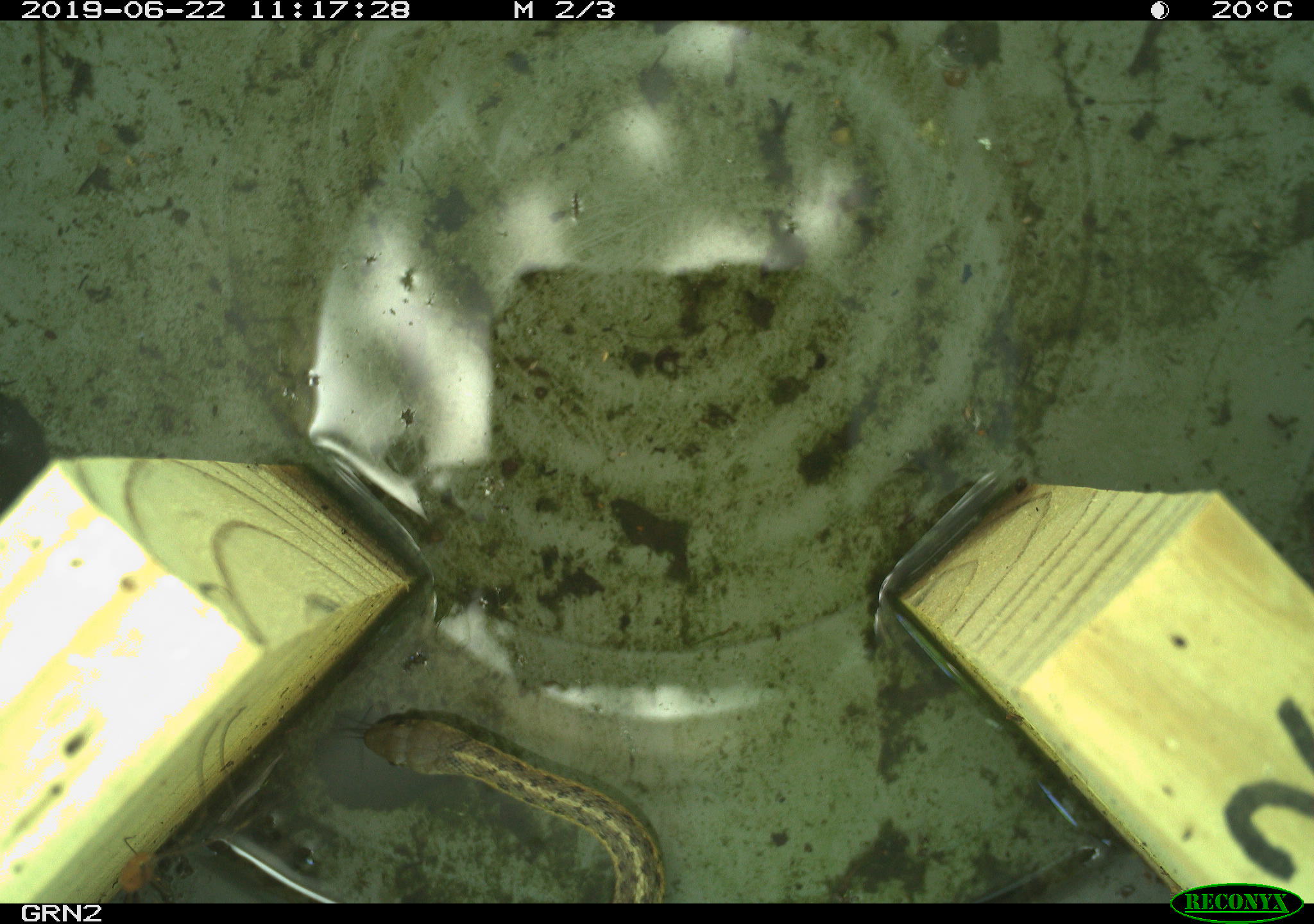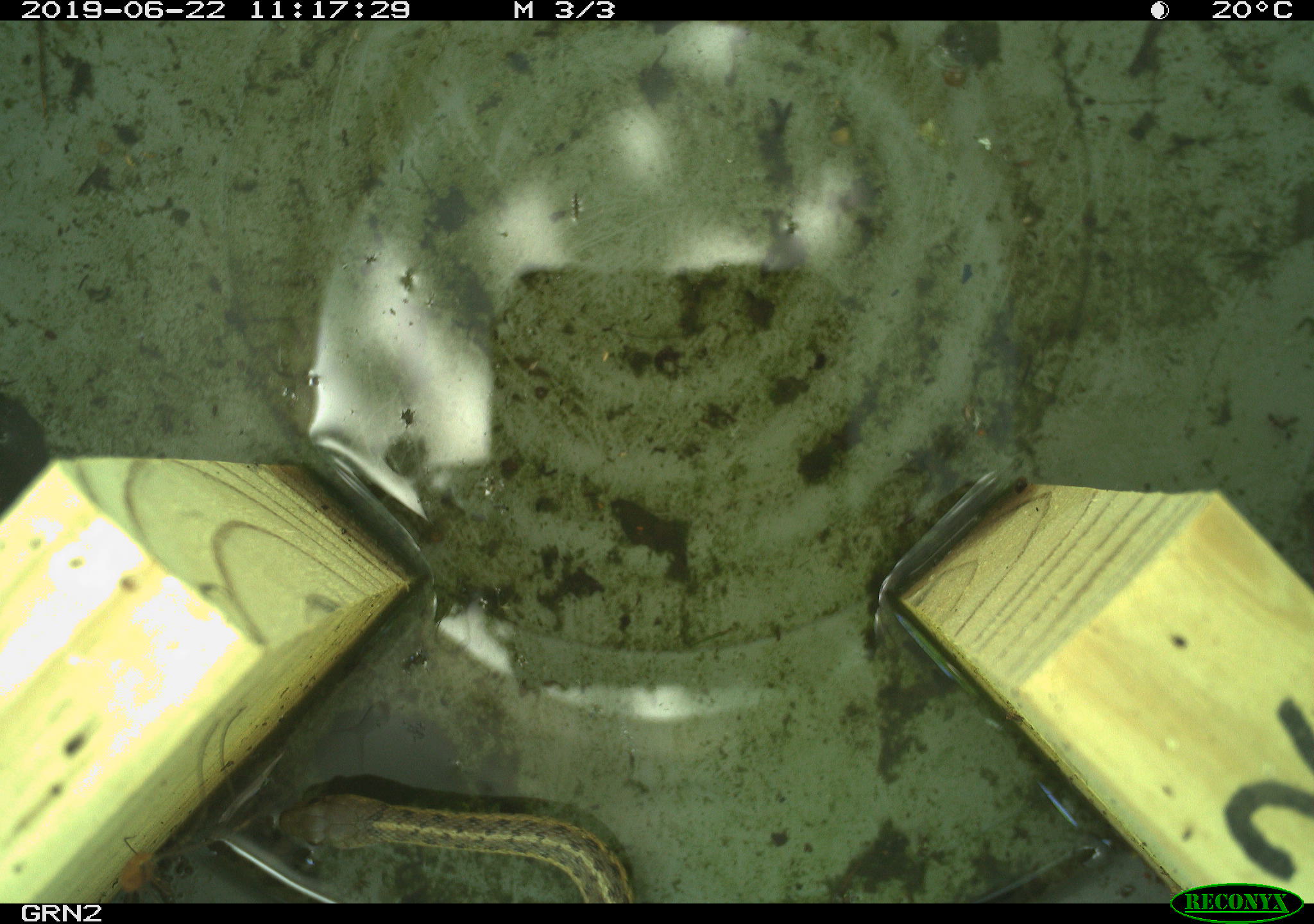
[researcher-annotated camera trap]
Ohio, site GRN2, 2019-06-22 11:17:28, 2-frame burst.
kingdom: Animalia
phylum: Chordata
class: Reptilia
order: Squamata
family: Colubridae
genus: Thamnophis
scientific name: Thamnophis sirtalis sirtalis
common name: eastern gartersnake